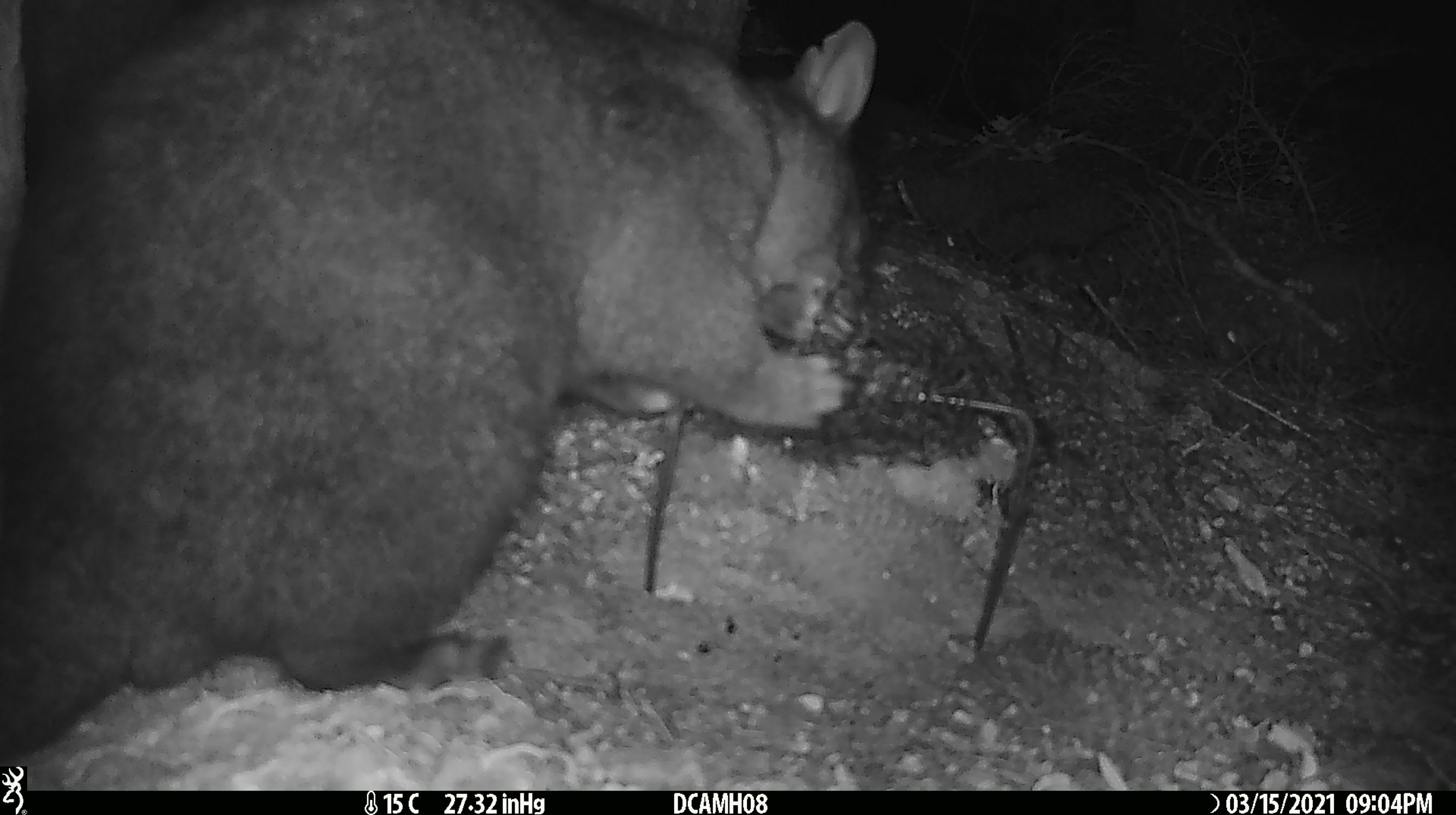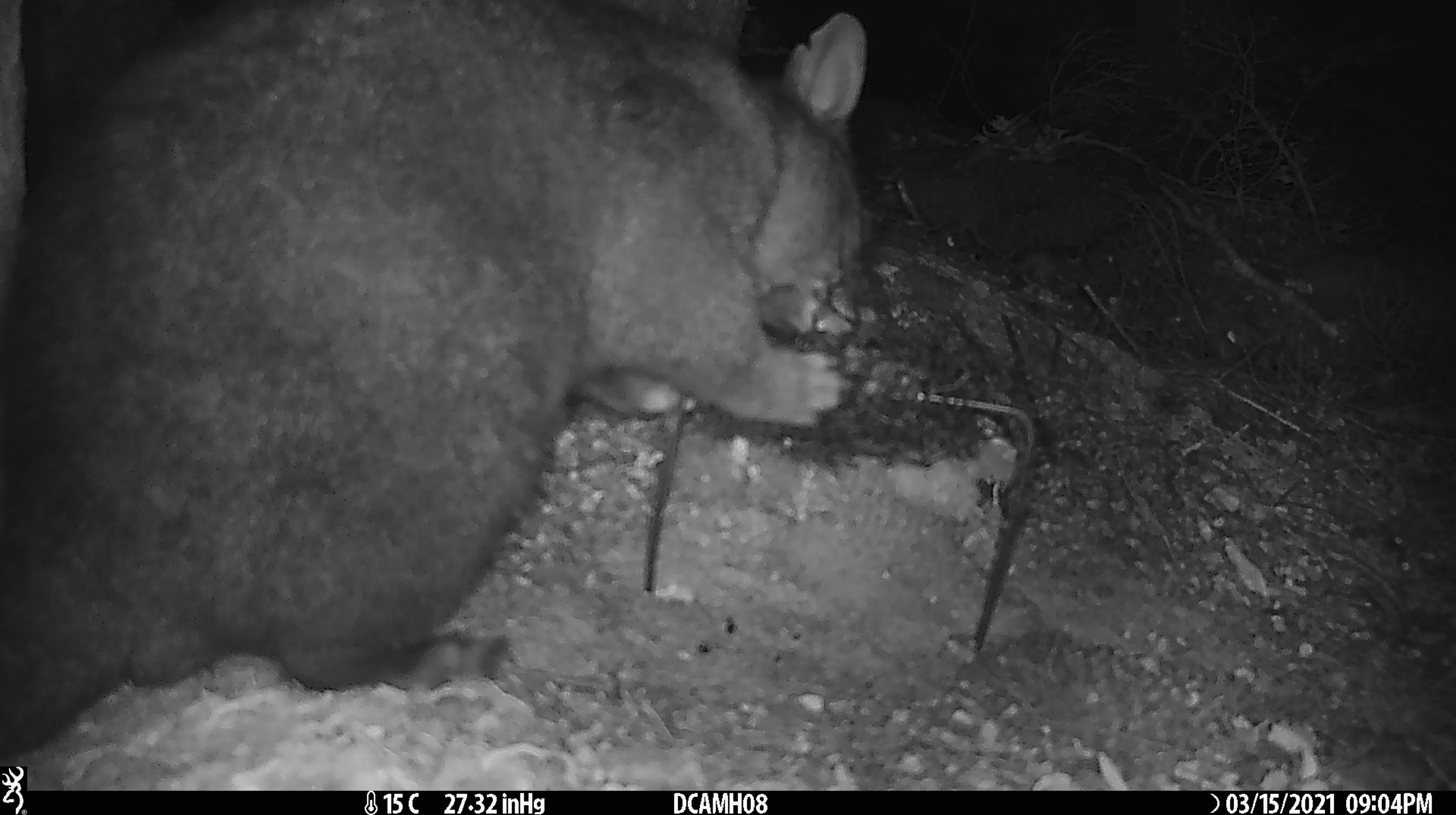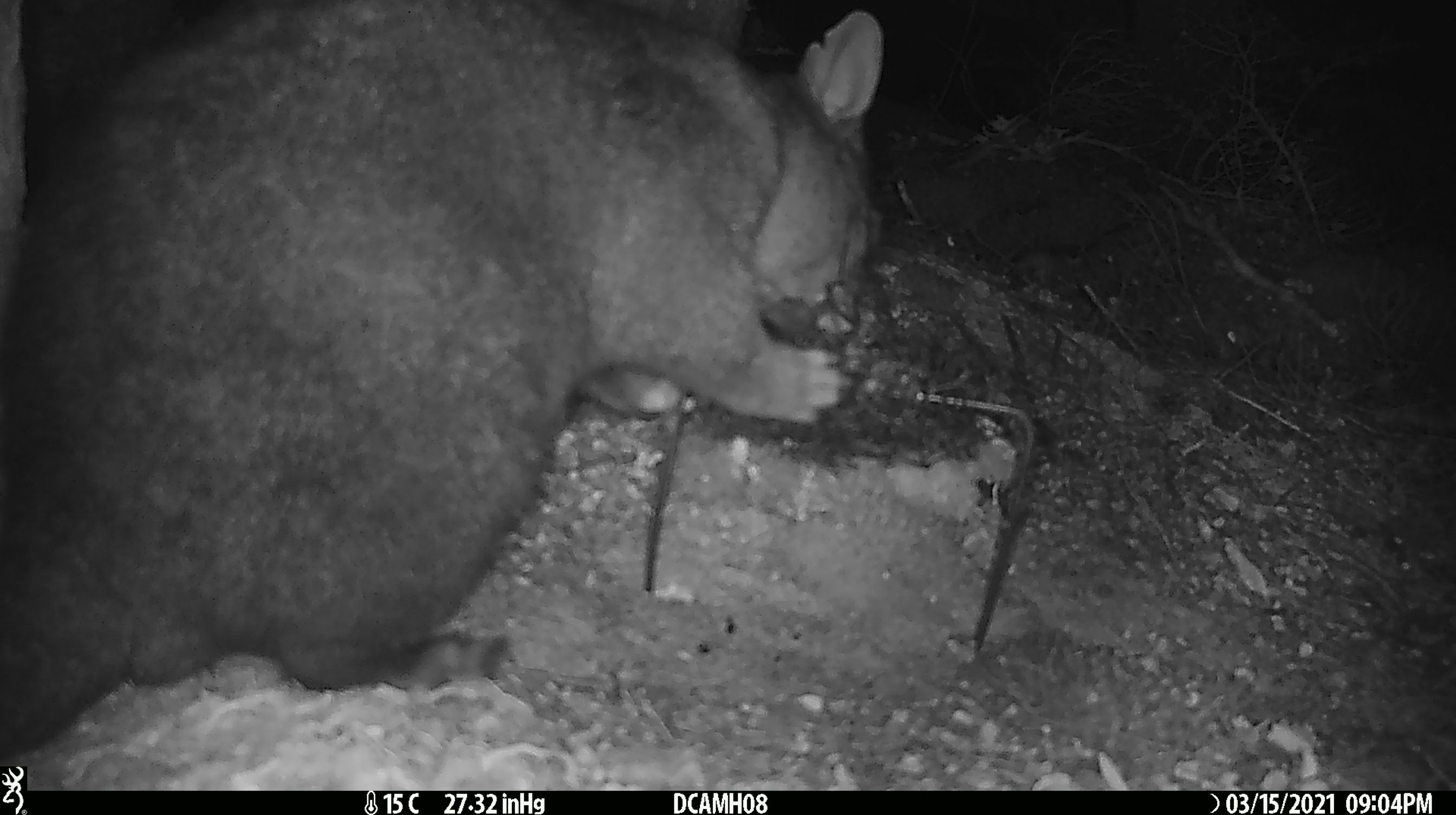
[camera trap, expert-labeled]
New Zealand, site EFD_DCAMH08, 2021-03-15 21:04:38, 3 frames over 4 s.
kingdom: Animalia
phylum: Chordata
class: Mammalia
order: Diprotodontia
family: Phalangeridae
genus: Trichosurus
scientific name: Trichosurus vulpecula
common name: common brushtail possum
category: possum